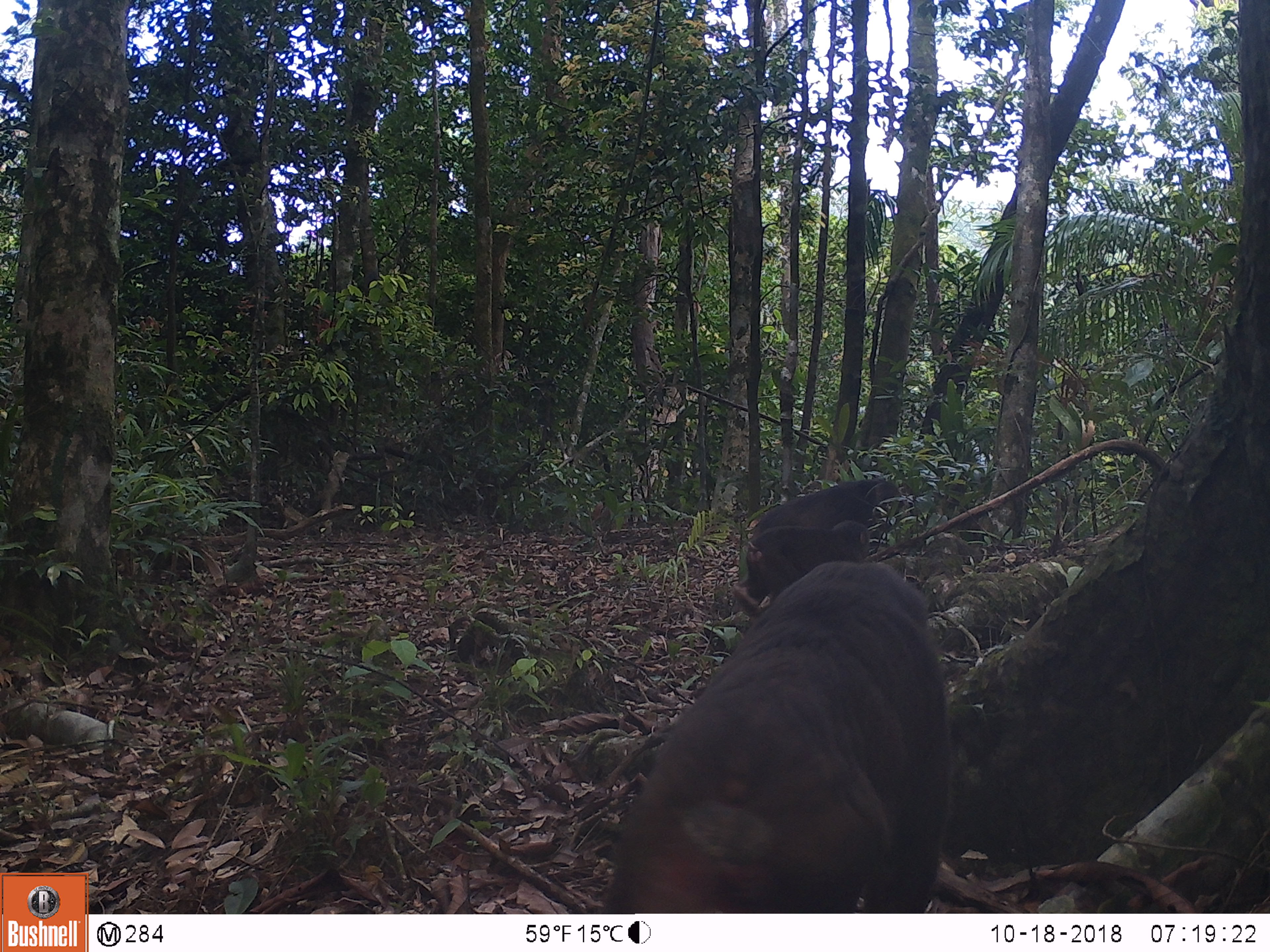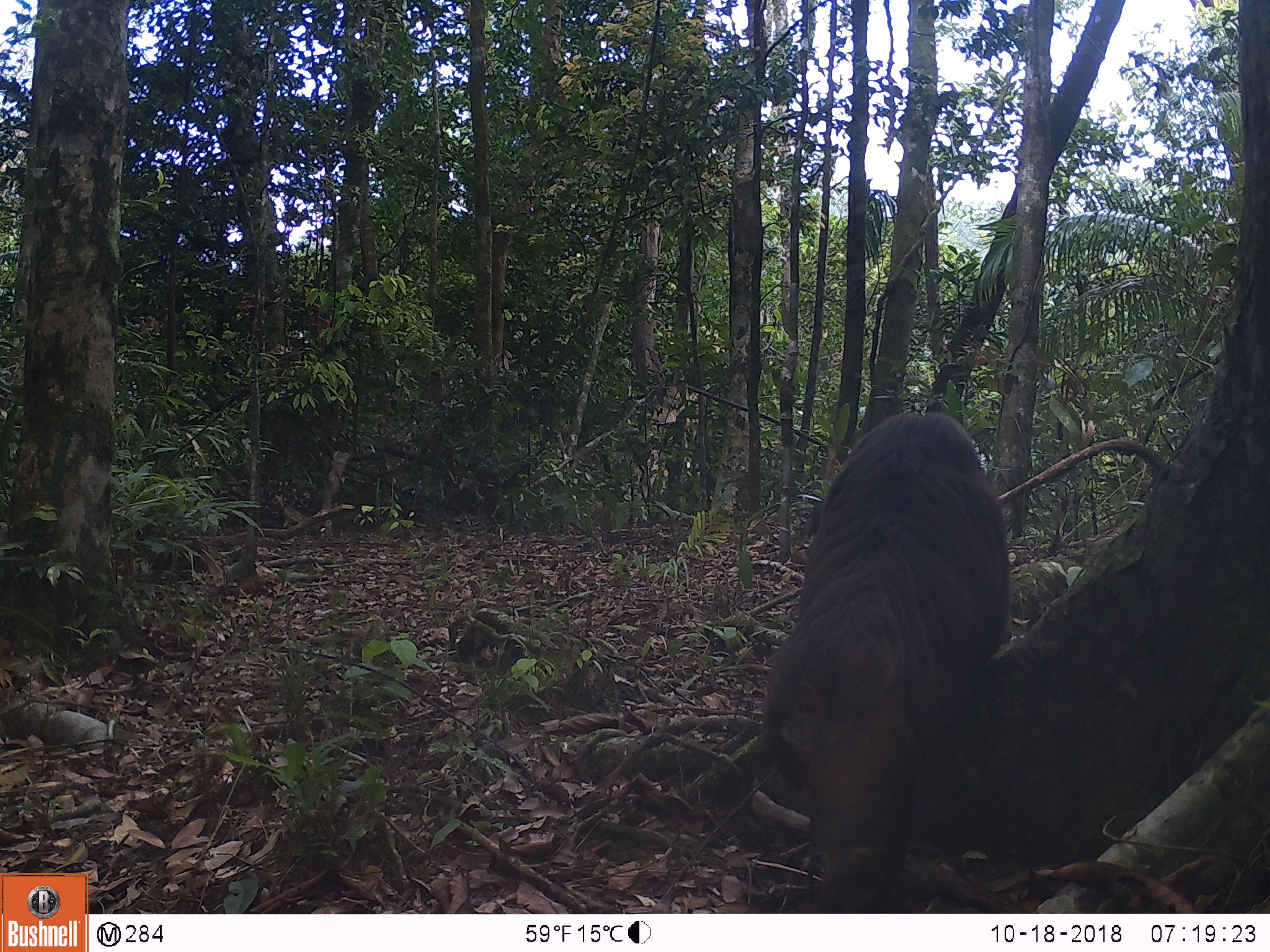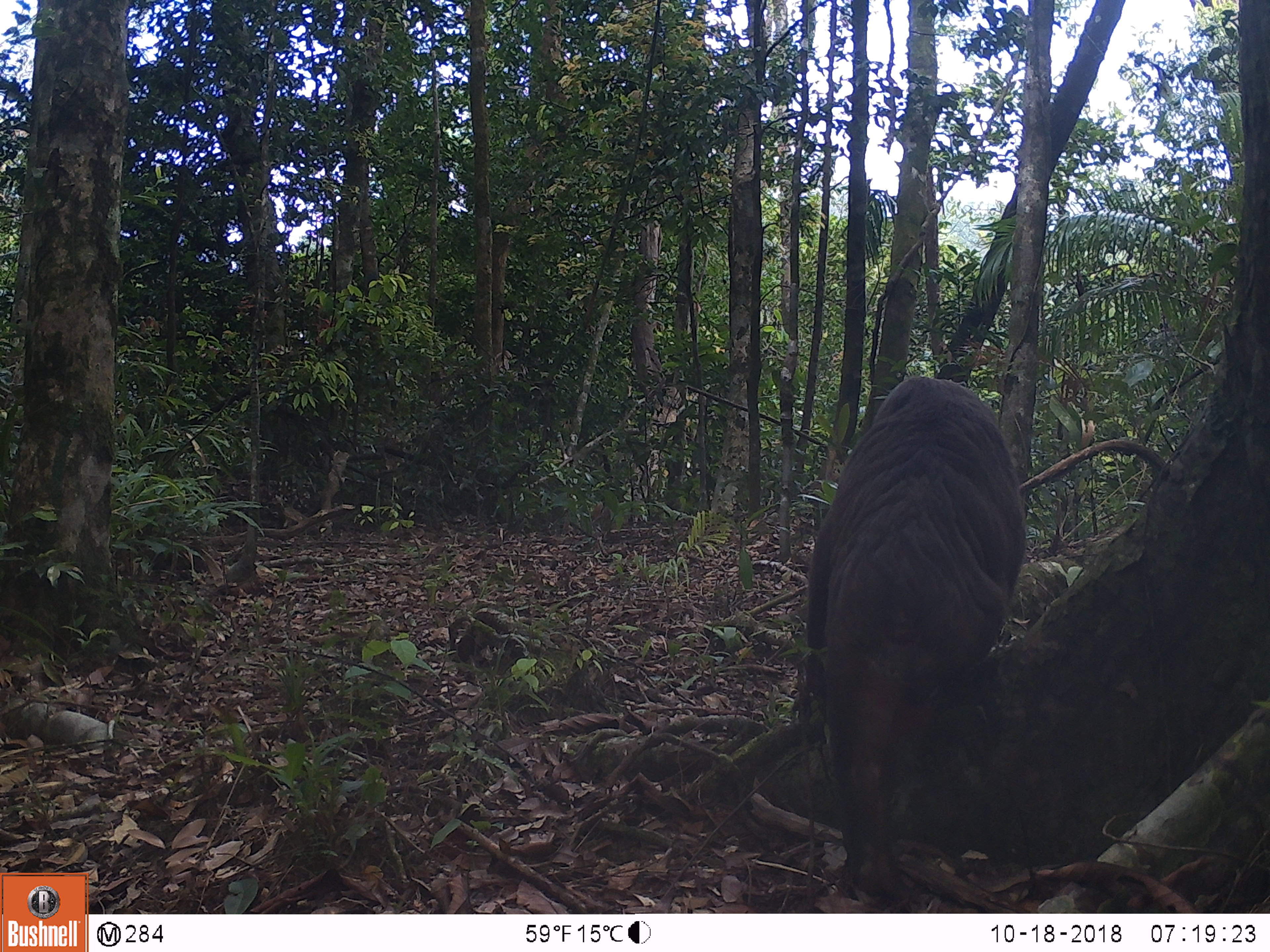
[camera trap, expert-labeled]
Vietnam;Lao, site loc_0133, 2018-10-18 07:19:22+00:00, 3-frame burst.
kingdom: Animalia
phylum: Chordata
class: Mammalia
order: Primates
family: Cercopithecidae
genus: Macaca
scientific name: Macaca arctoides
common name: stump-tailed macaque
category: stump tailed macaque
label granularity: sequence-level